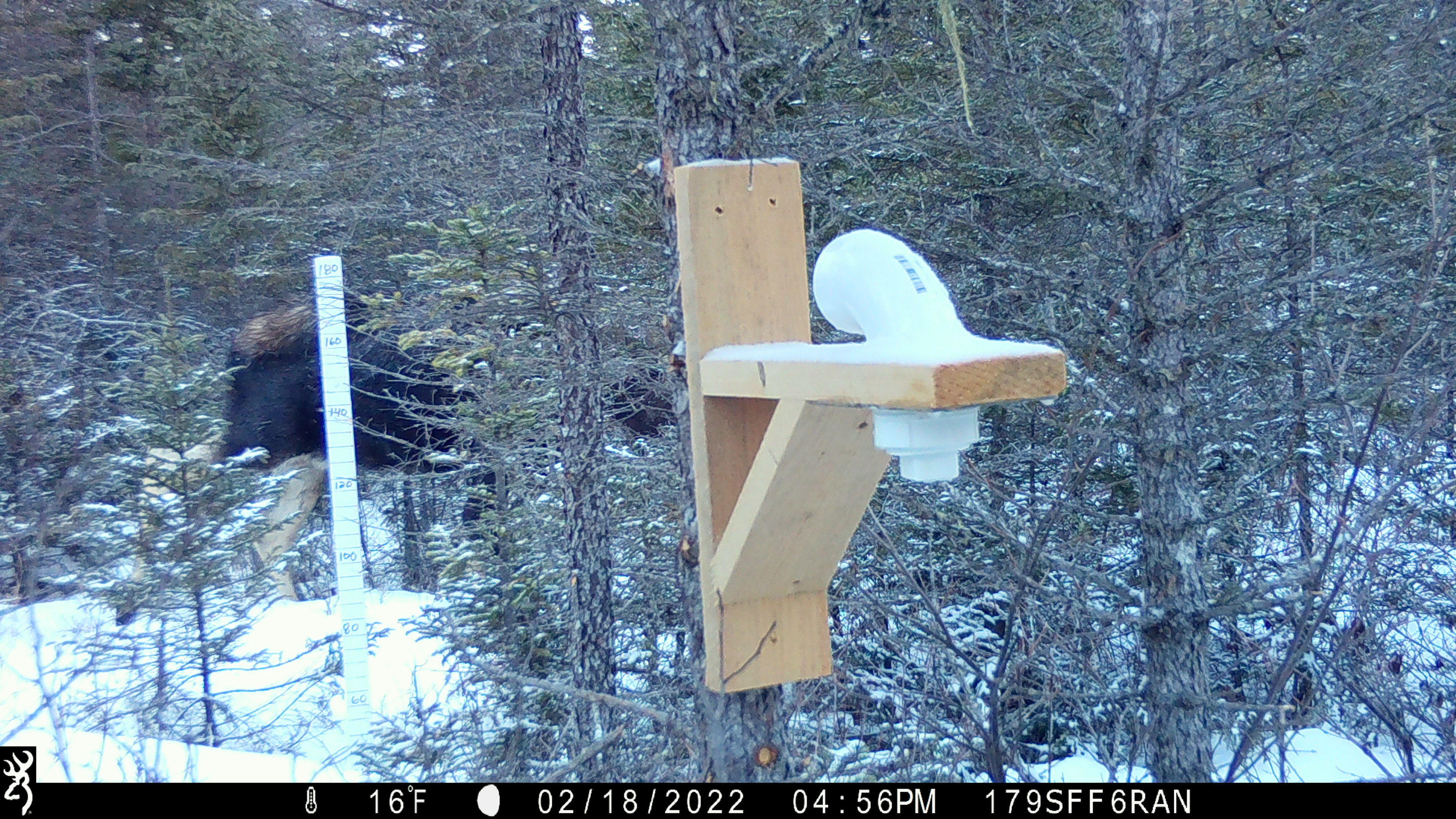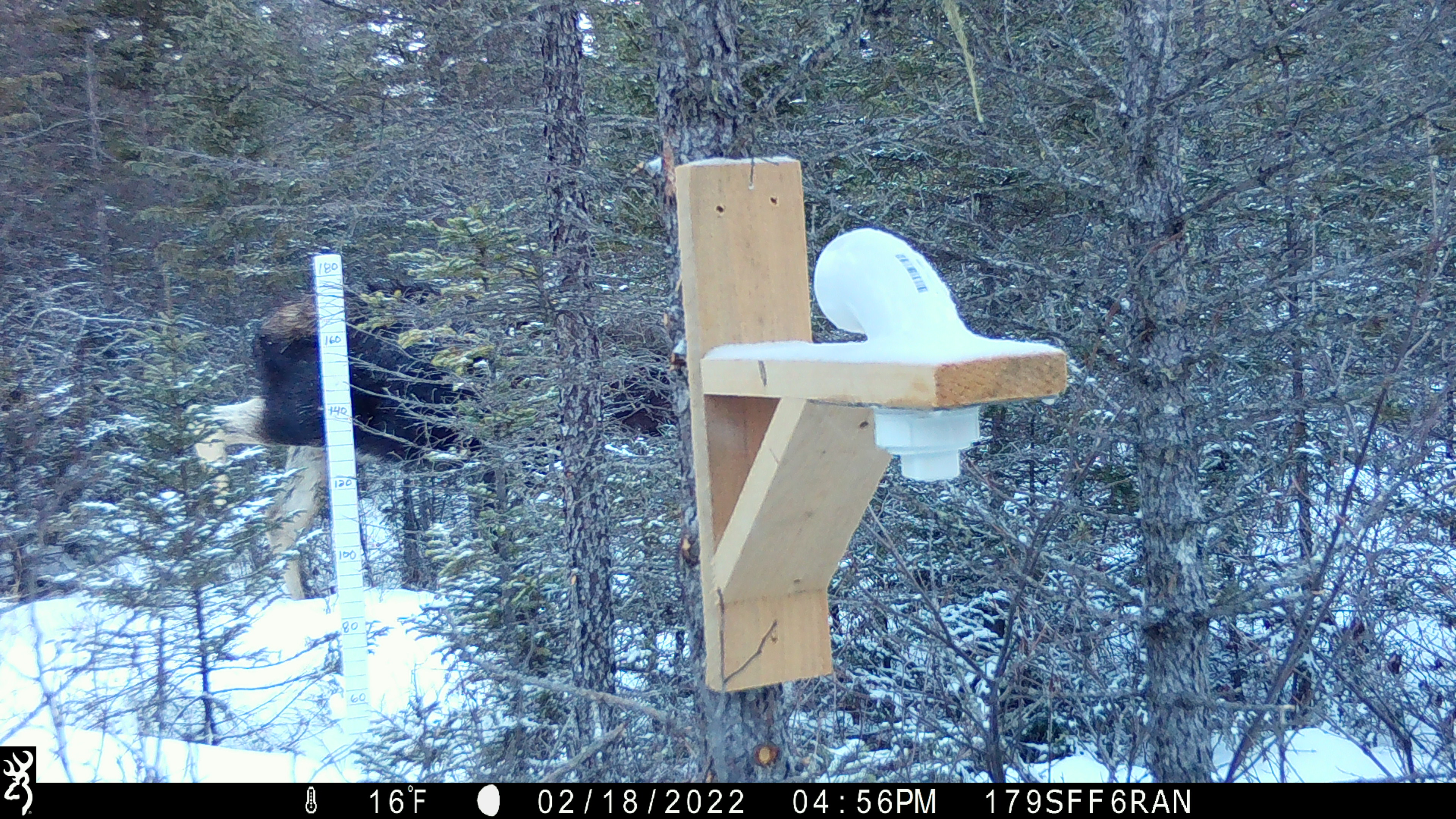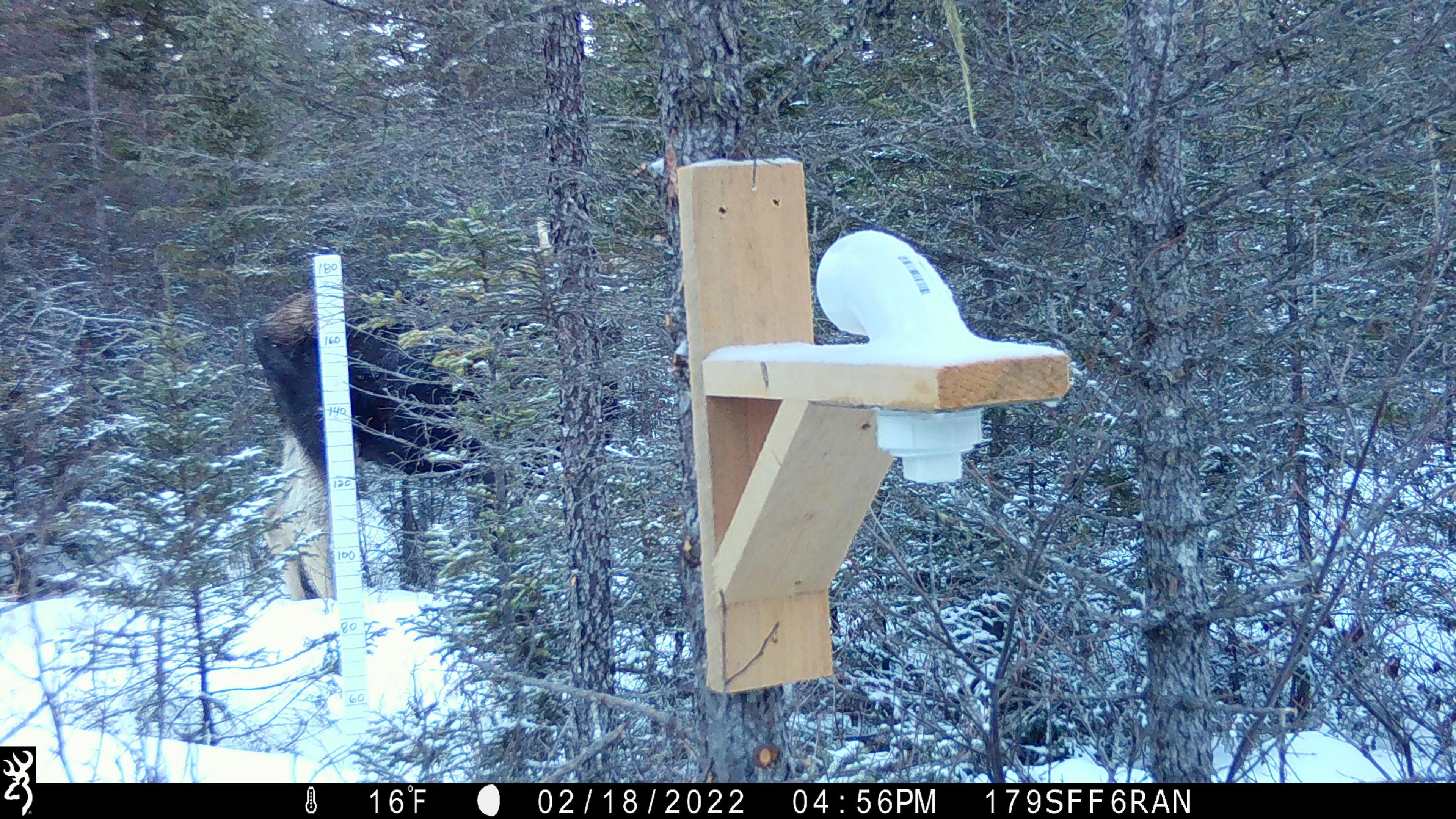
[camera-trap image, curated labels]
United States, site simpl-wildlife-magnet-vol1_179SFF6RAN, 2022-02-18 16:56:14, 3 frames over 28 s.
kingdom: Animalia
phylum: Chordata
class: Mammalia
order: Artiodactyla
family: Cervidae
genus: Alces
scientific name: Alces alces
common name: moose